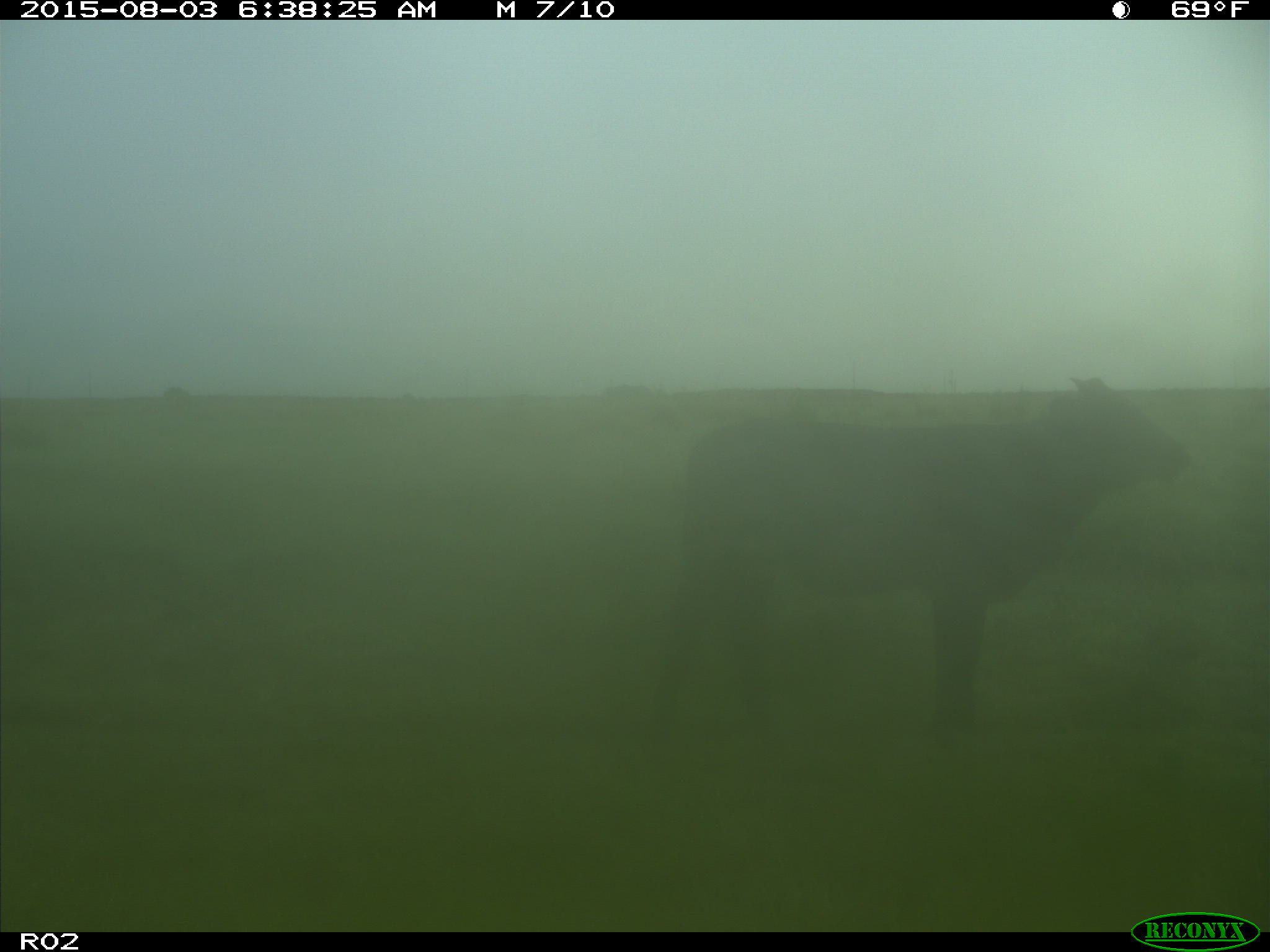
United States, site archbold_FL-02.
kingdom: Animalia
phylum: Chordata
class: Mammalia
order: Artiodactyla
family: Bovidae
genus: Bos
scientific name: Bos taurus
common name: domestic cow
Bos taurus (domestic cow).